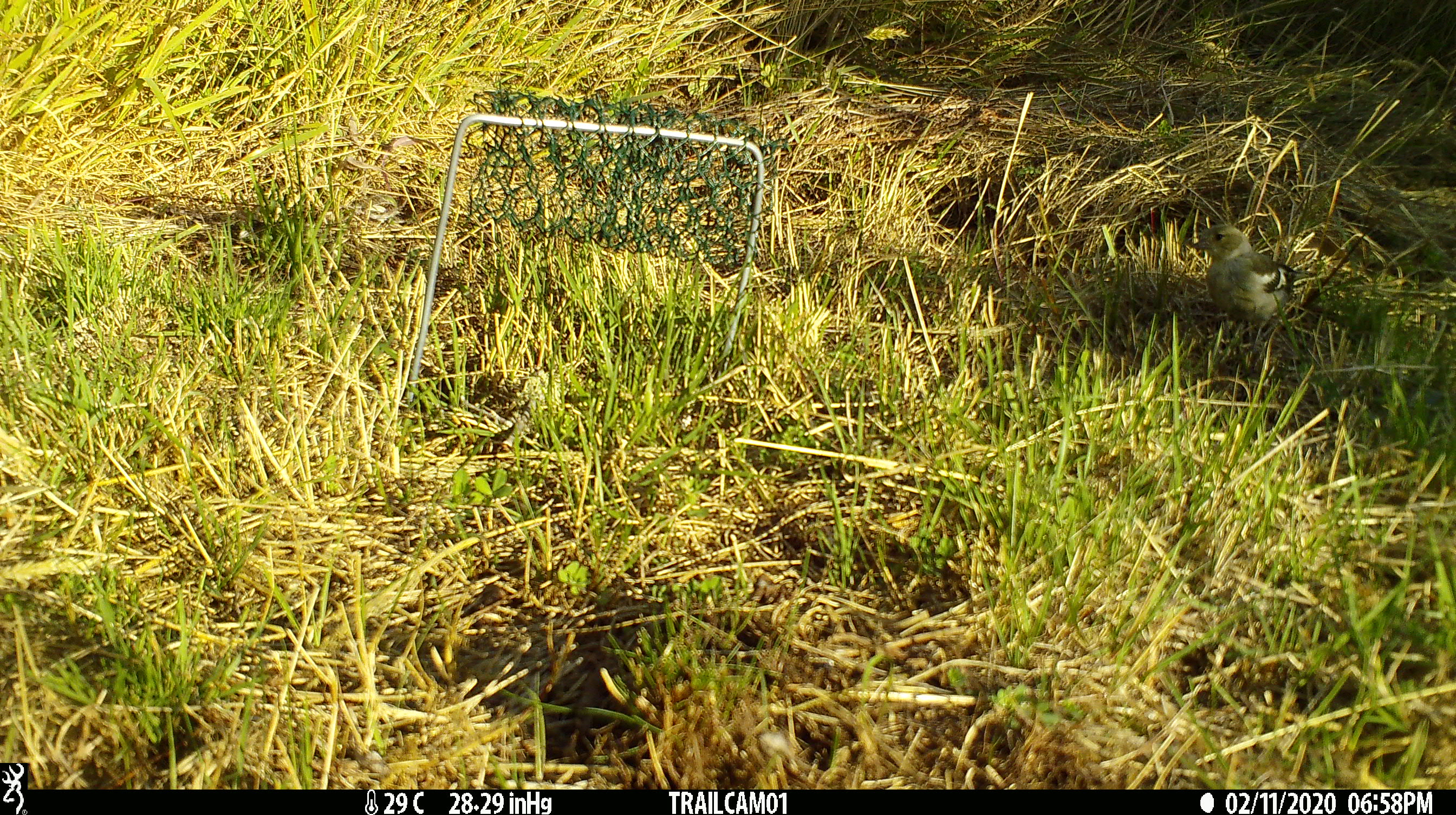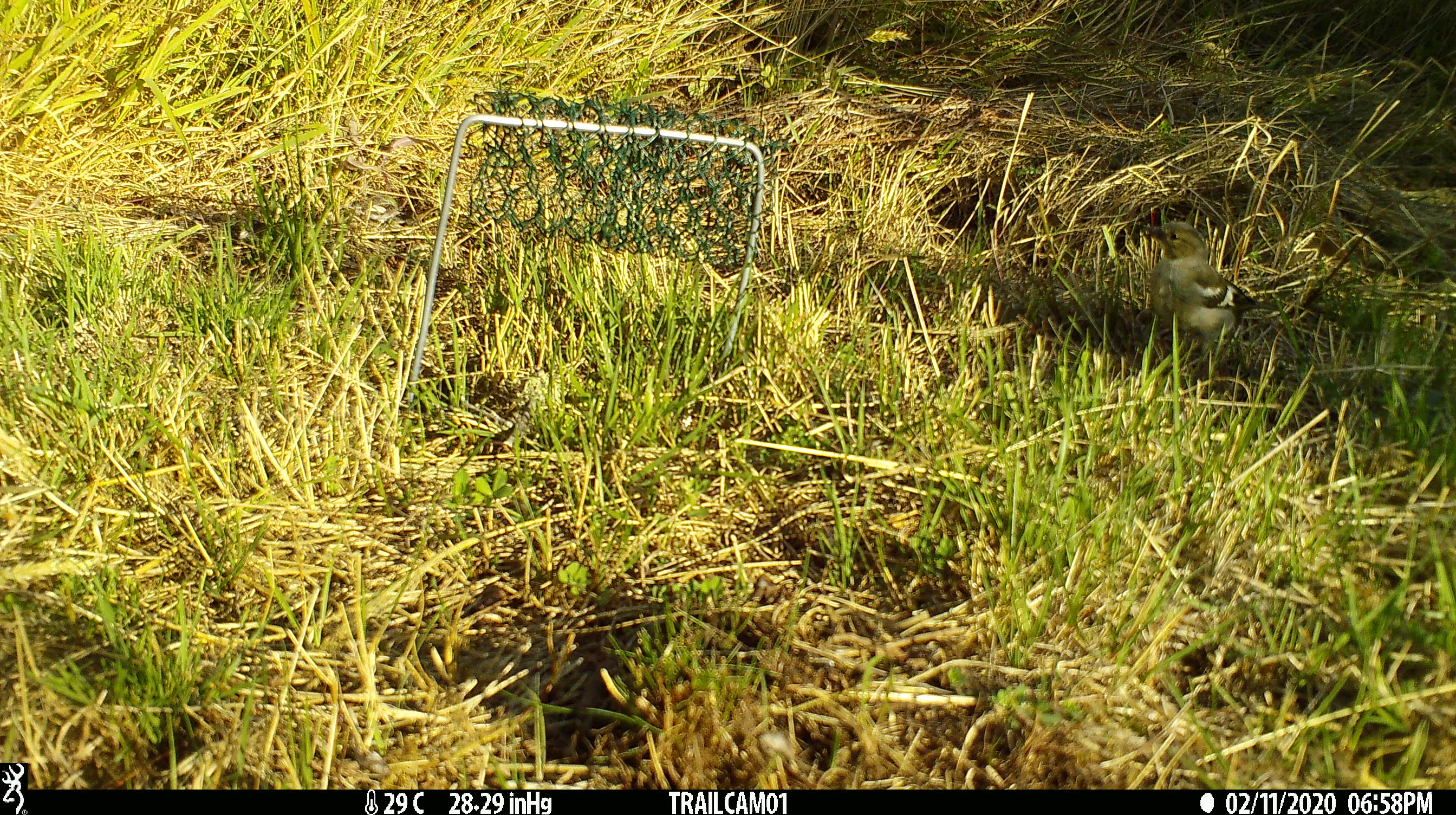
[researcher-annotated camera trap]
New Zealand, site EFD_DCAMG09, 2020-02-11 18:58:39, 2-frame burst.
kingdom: Animalia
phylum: Chordata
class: Aves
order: Passeriformes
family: Fringillidae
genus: Fringilla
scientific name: Fringilla coelebs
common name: common chaffinch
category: chaffinch